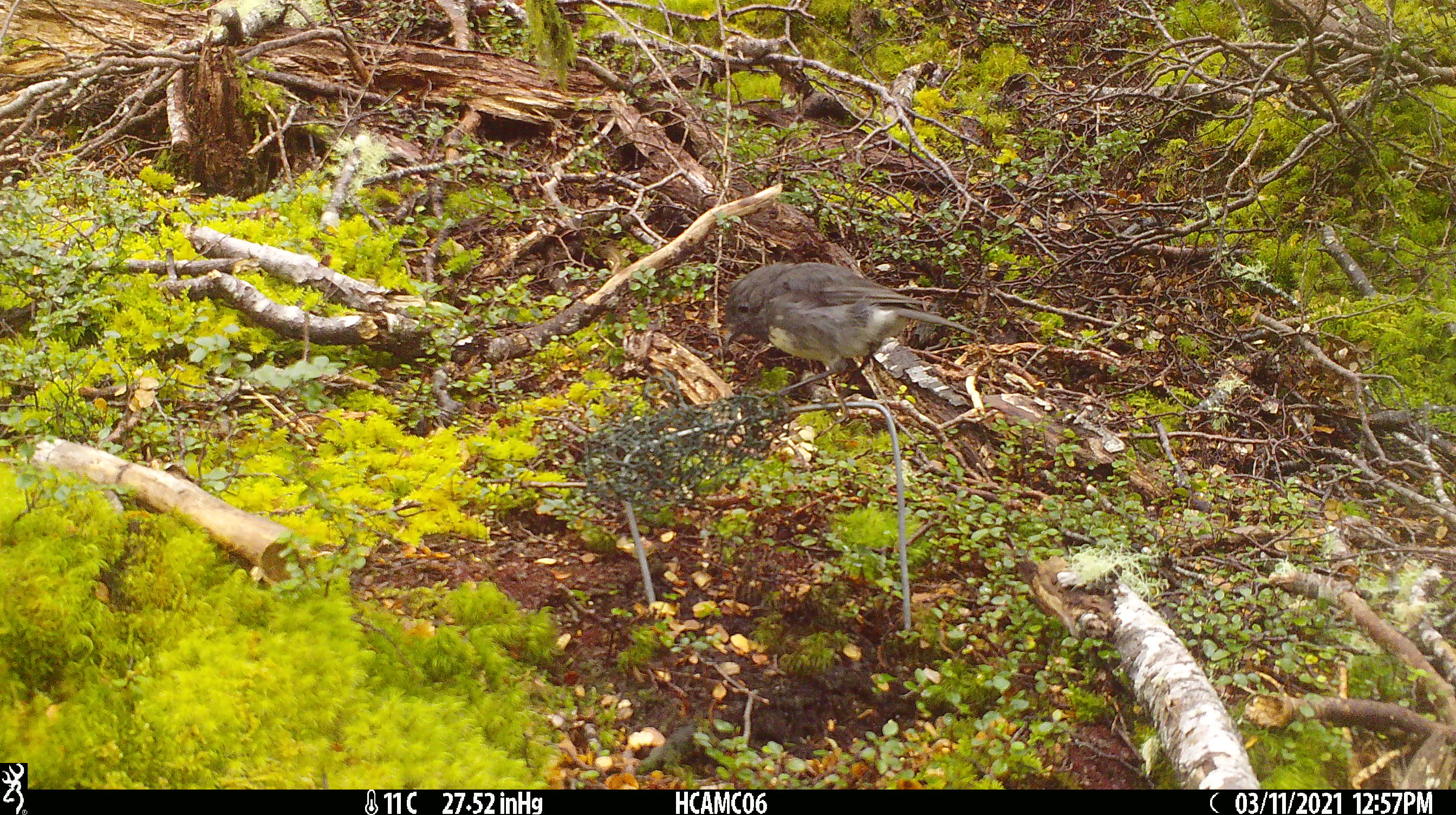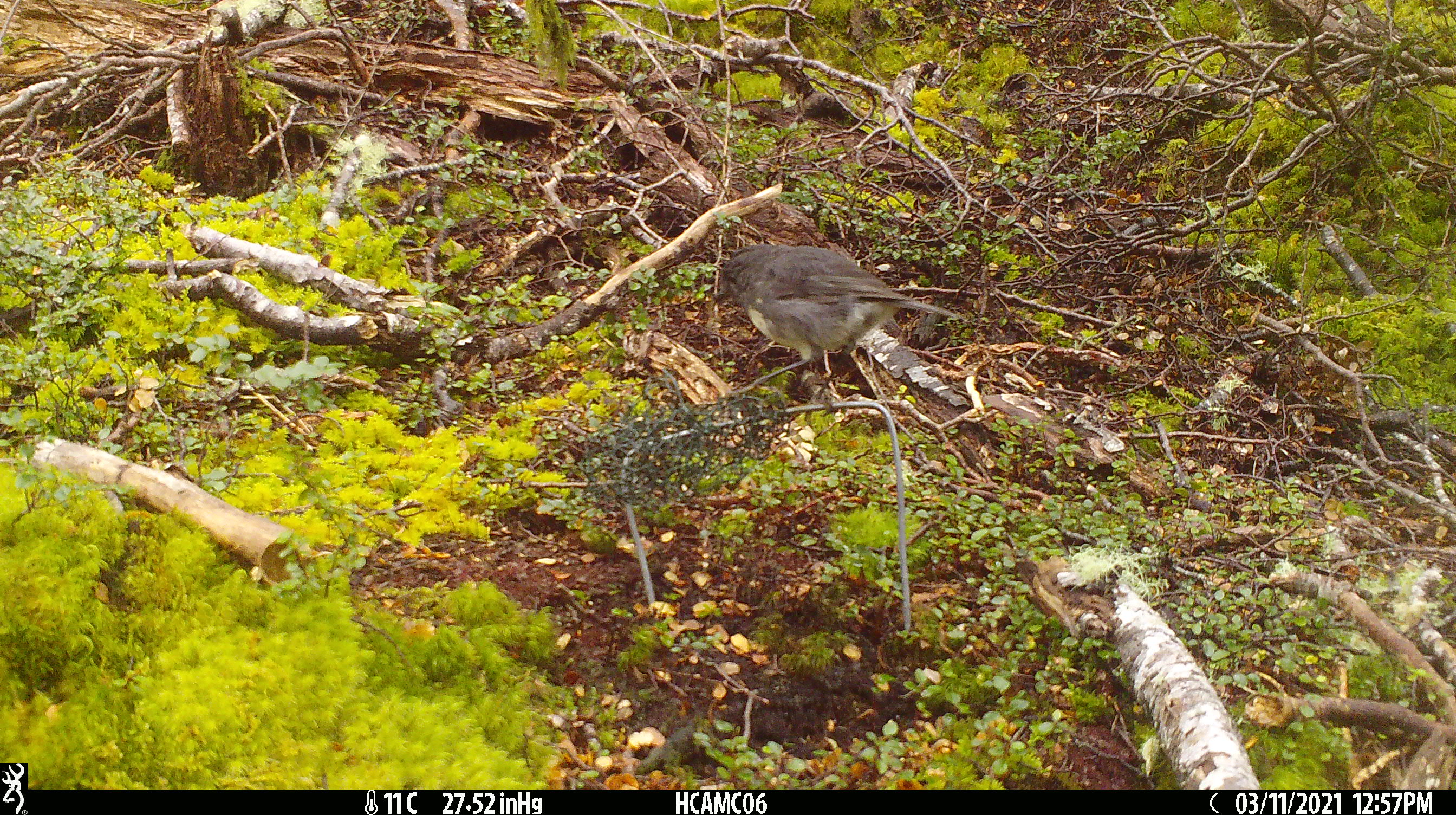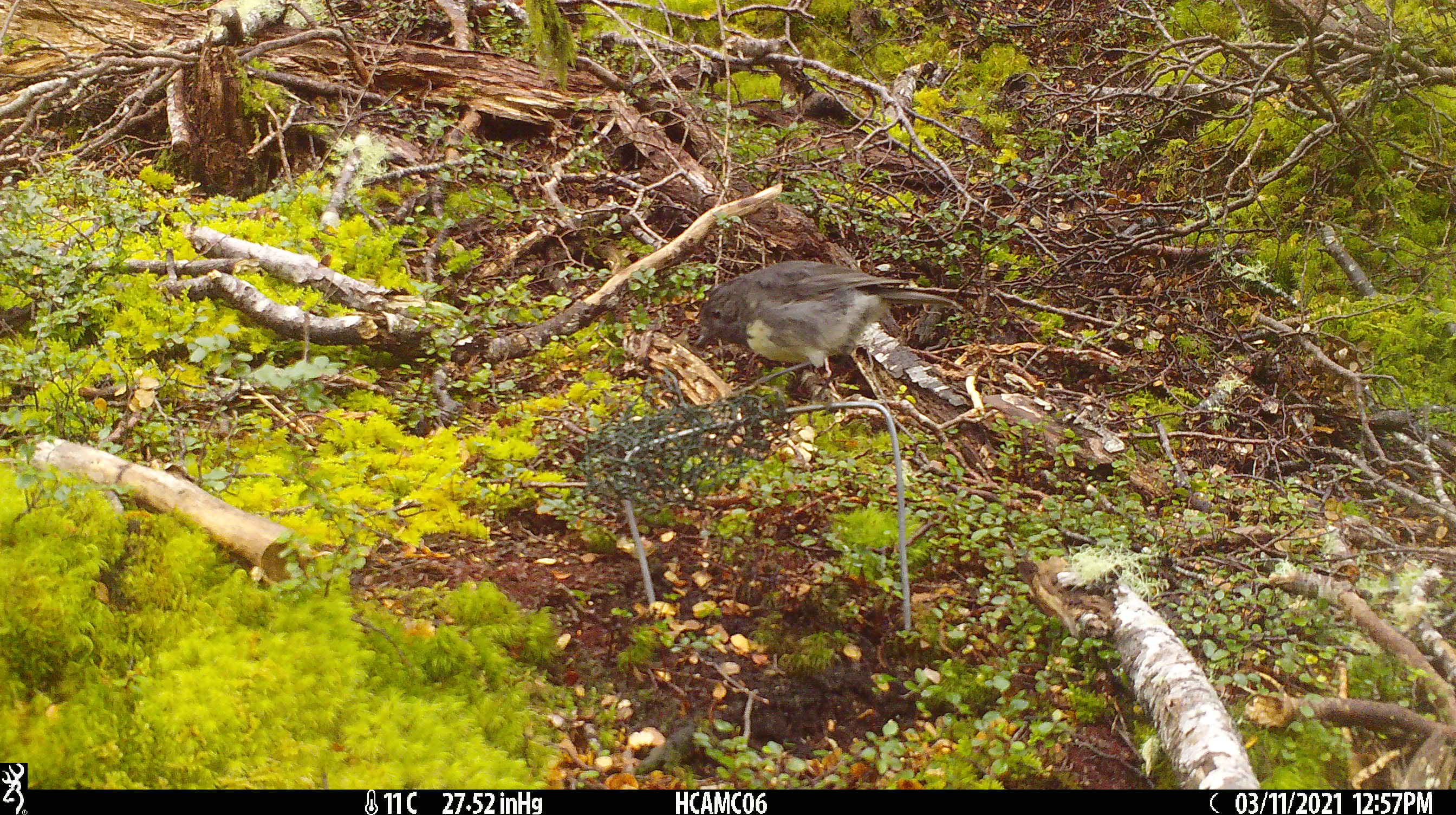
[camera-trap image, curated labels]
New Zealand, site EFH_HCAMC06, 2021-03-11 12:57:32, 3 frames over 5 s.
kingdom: Animalia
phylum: Chordata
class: Aves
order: Passeriformes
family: Petroicidae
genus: Petroica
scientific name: Petroica australis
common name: new zealand robin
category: robin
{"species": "robin (new zealand robin) (Petroica australis)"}